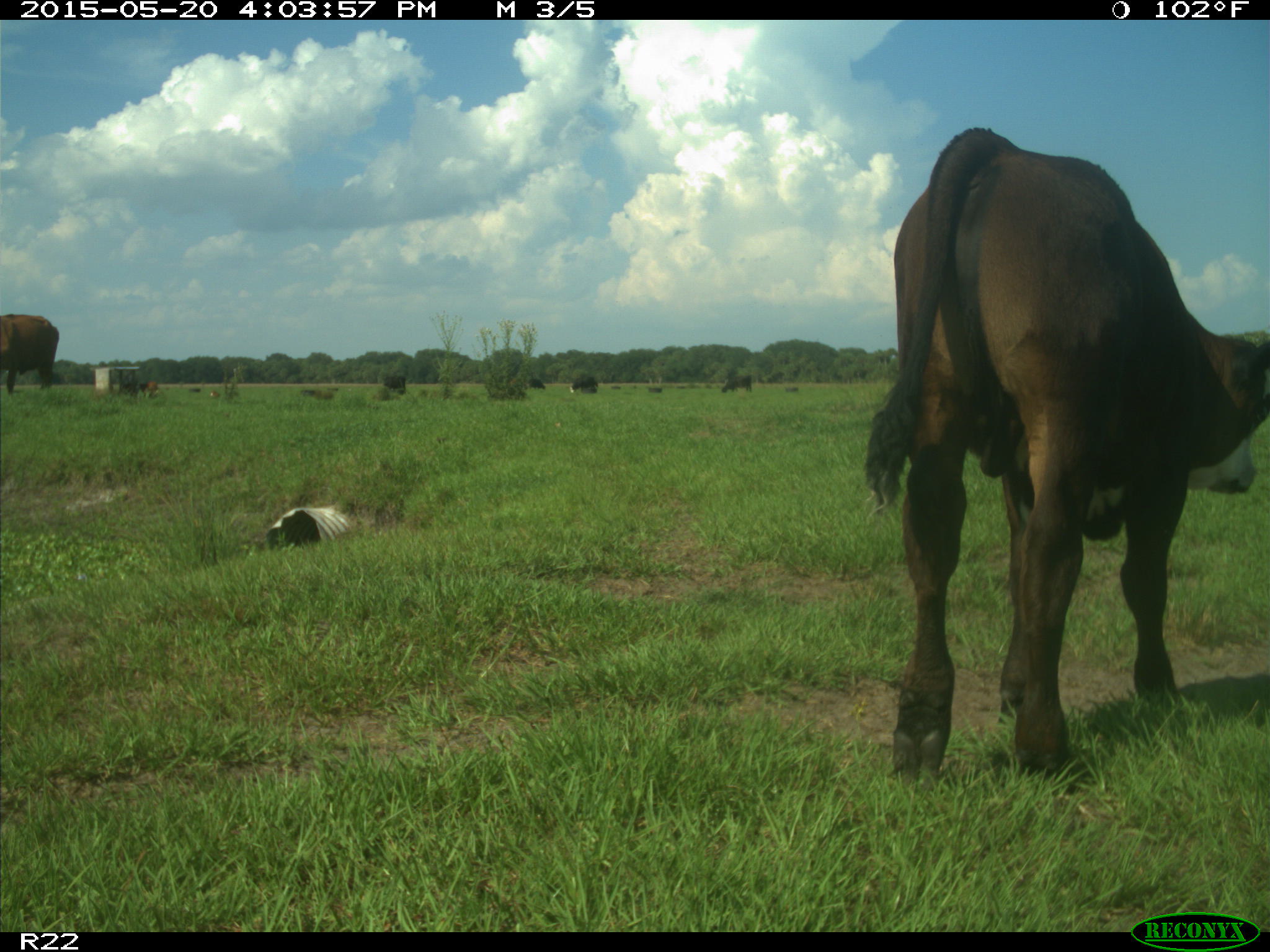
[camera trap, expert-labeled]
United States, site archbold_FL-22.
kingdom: Animalia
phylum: Chordata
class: Mammalia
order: Artiodactyla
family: Bovidae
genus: Bos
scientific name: Bos taurus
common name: domestic cow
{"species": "Bos taurus (domestic cow)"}